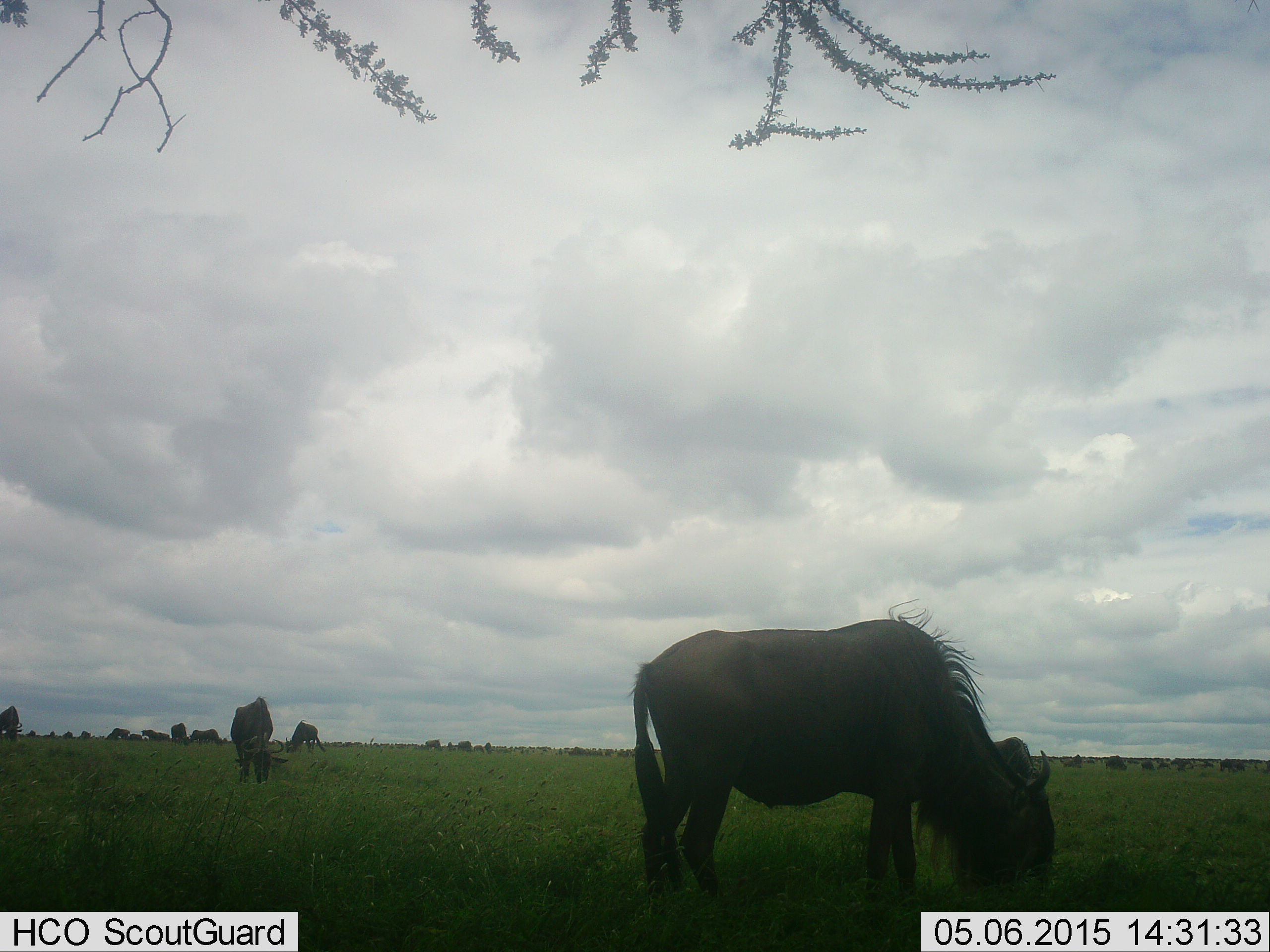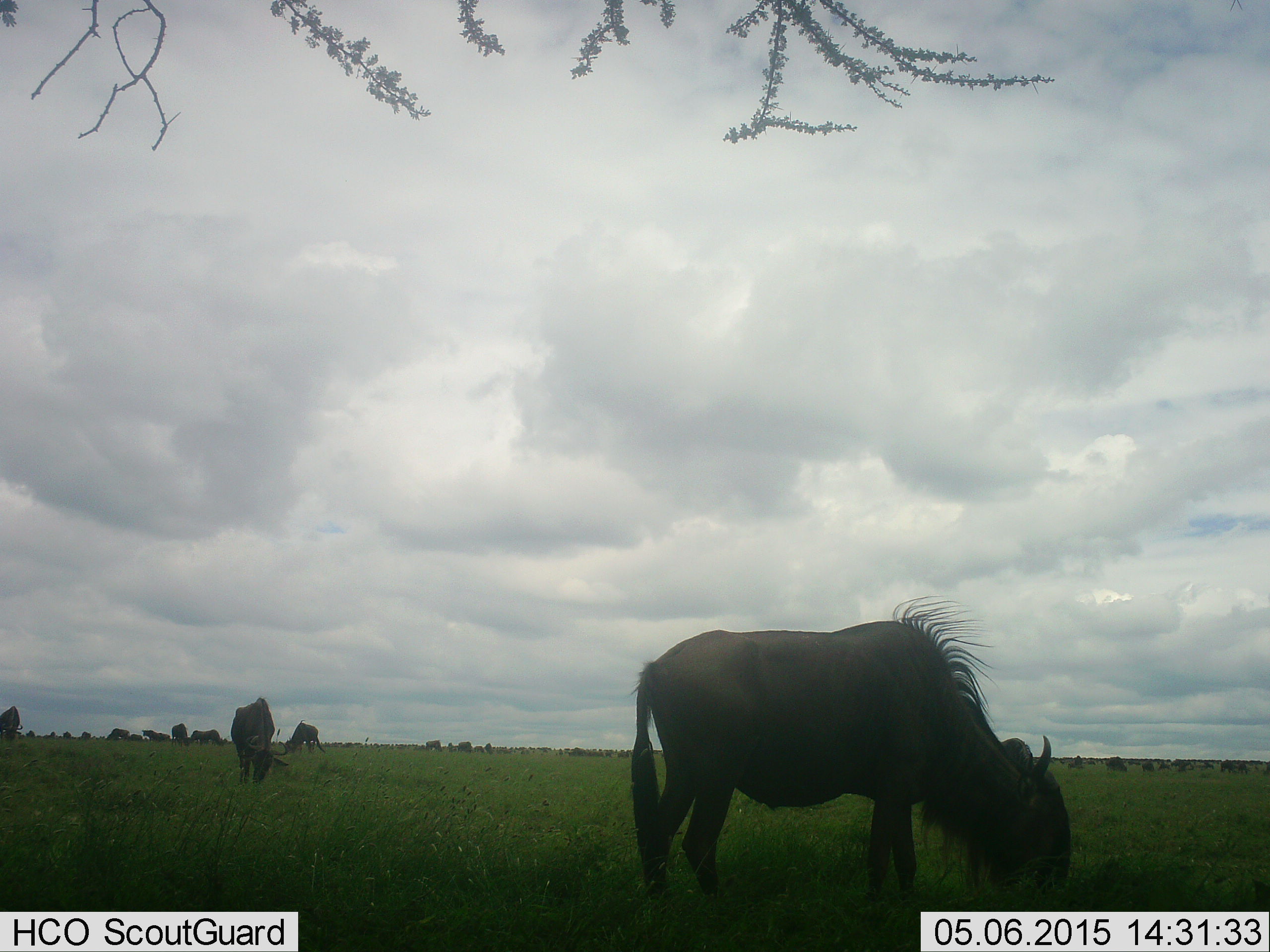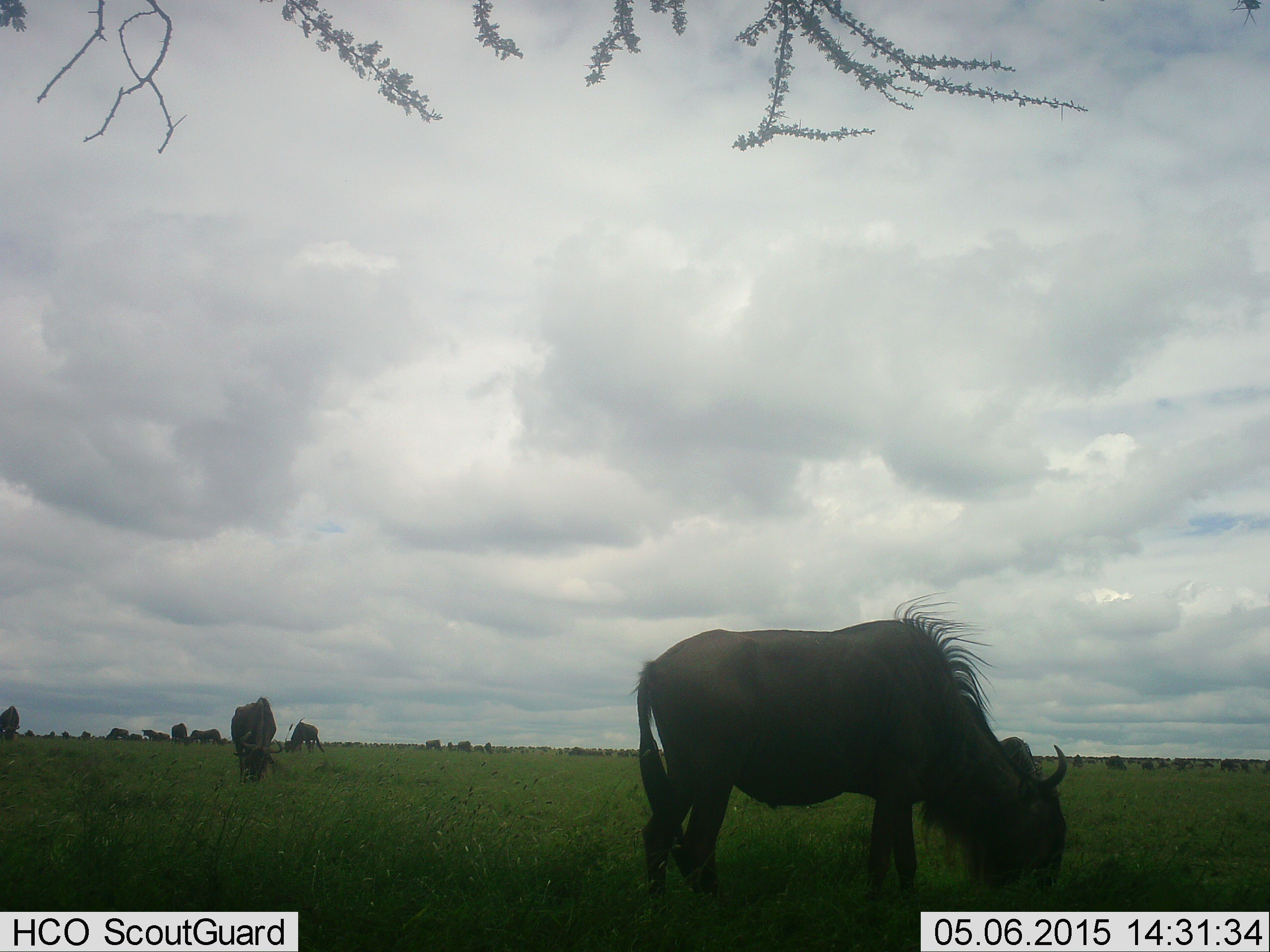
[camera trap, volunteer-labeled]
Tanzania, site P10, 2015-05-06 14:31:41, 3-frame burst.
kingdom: Animalia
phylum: Chordata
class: Mammalia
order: Artiodactyla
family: Bovidae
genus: Connochaetes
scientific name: Connochaetes taurinus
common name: blue wildebeest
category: wildebeest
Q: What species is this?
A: Wildebeest (blue wildebeest) (Connochaetes taurinus).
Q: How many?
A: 11-50.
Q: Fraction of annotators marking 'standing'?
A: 40%.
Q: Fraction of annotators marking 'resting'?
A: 10%.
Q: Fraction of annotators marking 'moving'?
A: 0%.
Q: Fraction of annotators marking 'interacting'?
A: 0%.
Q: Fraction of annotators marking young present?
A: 0%.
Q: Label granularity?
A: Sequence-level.